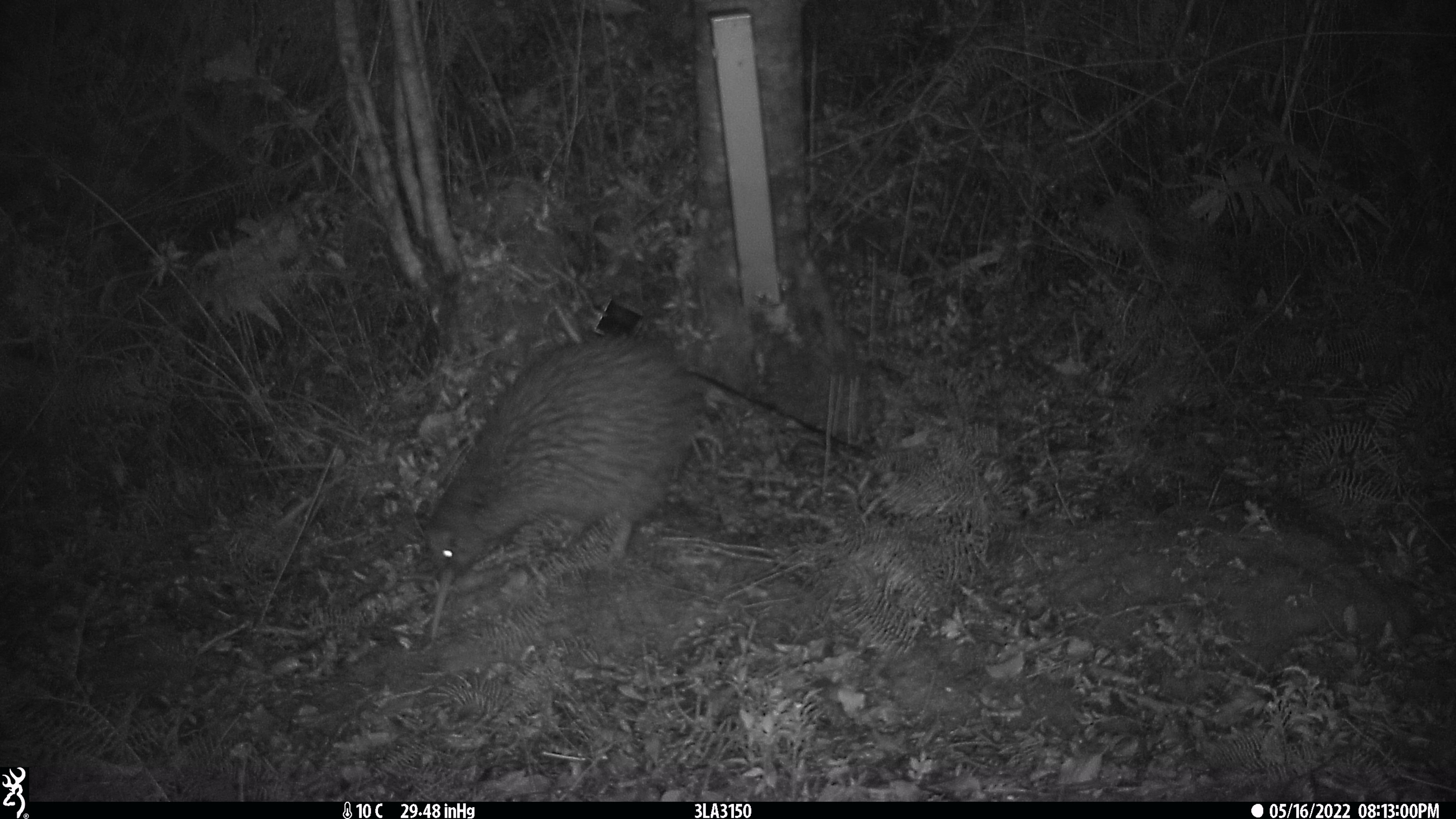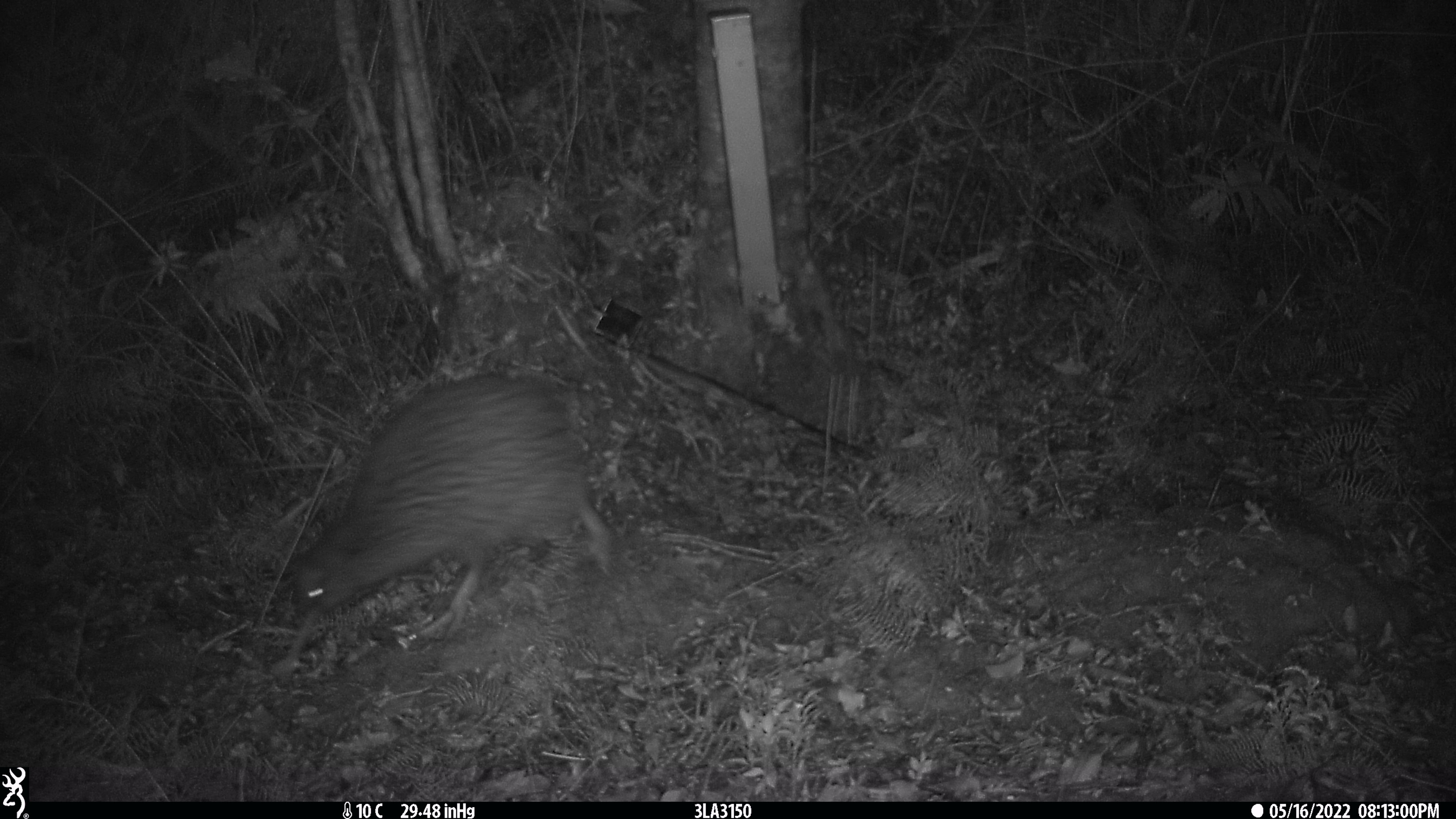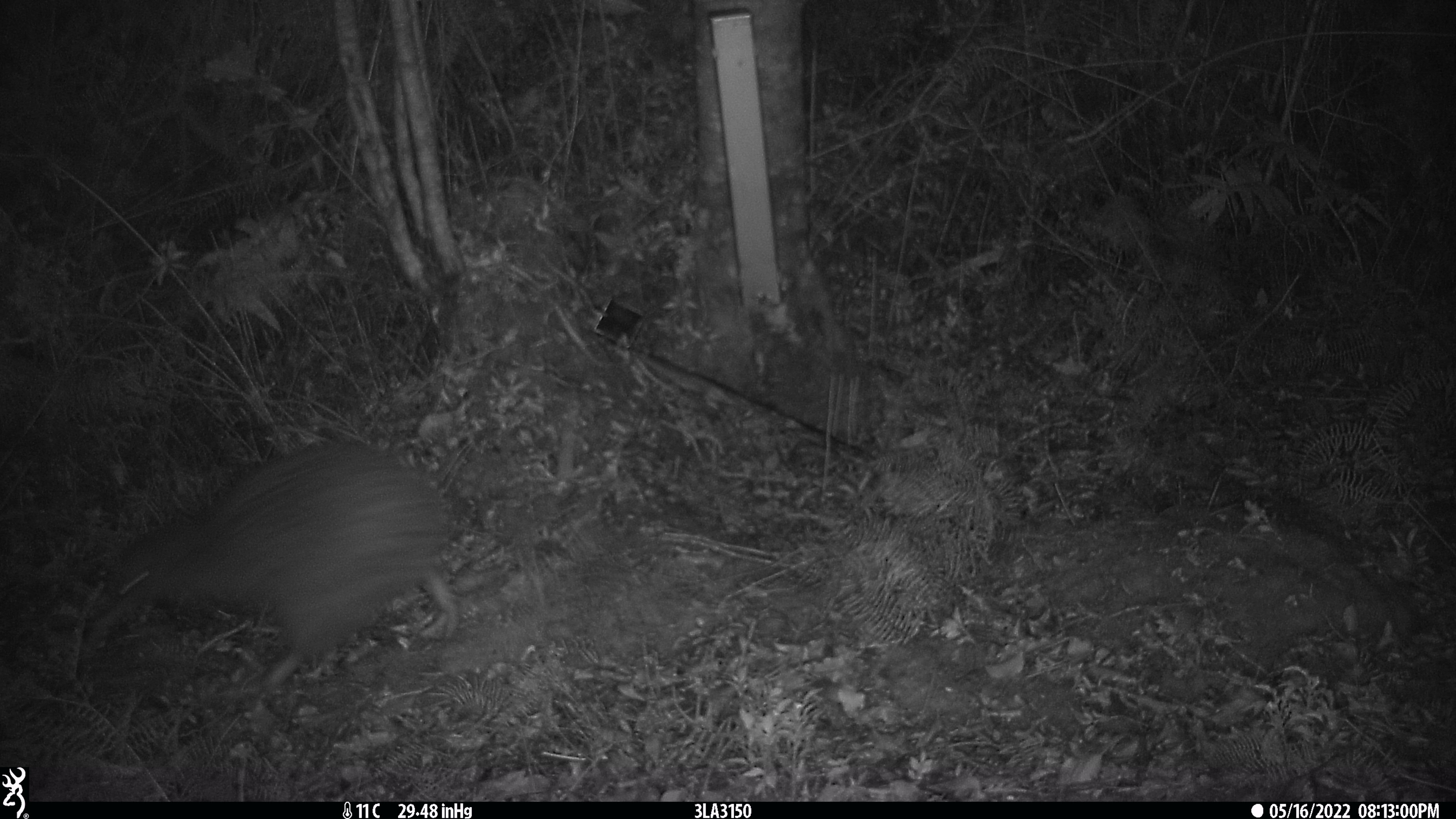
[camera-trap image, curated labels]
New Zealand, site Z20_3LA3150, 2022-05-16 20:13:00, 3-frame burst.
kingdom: Animalia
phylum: Chordata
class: Aves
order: Apterygiformes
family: Apterygidae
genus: Apteryx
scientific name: Apteryx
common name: kiwi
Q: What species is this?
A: Kiwi (Apteryx).